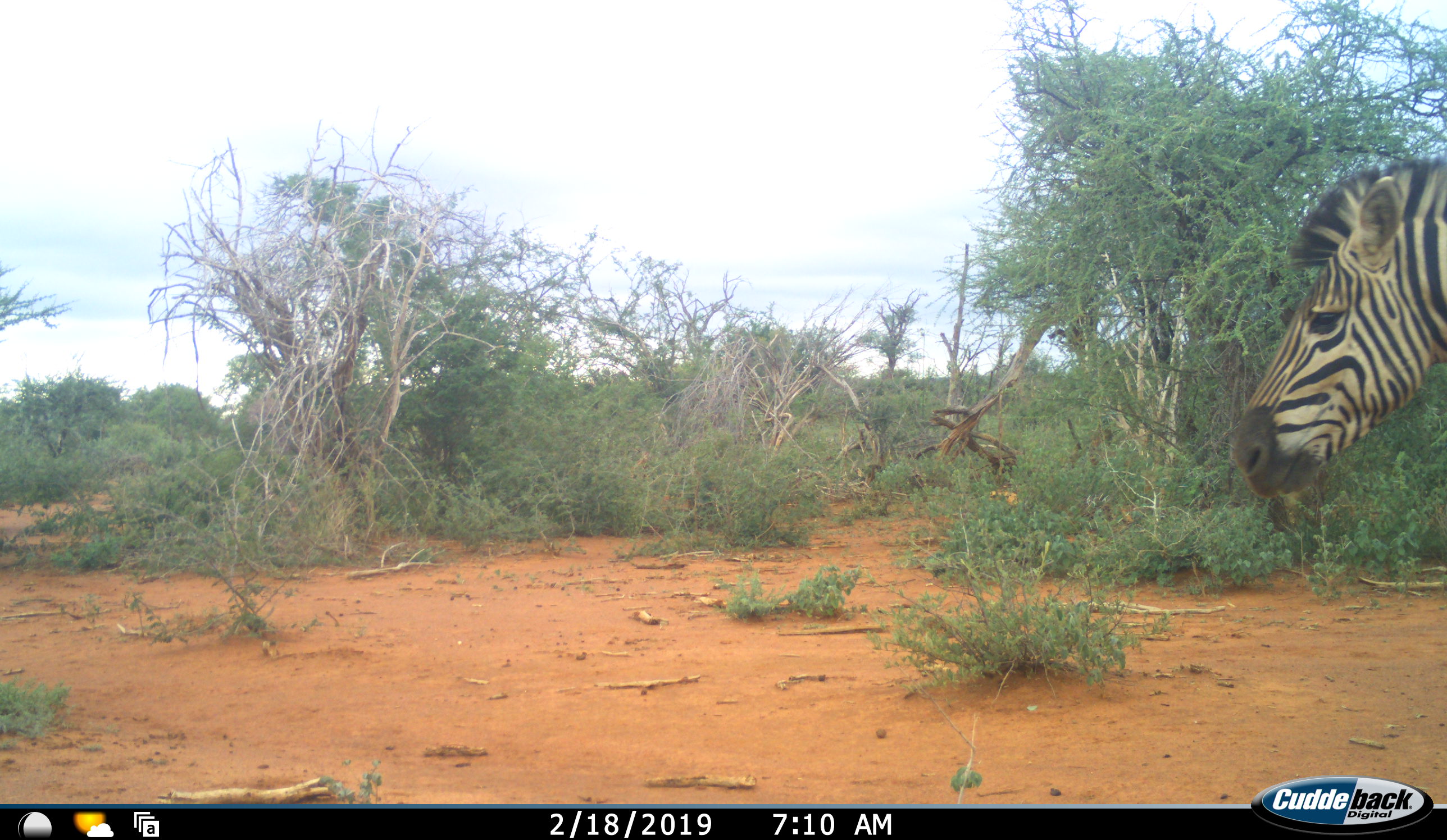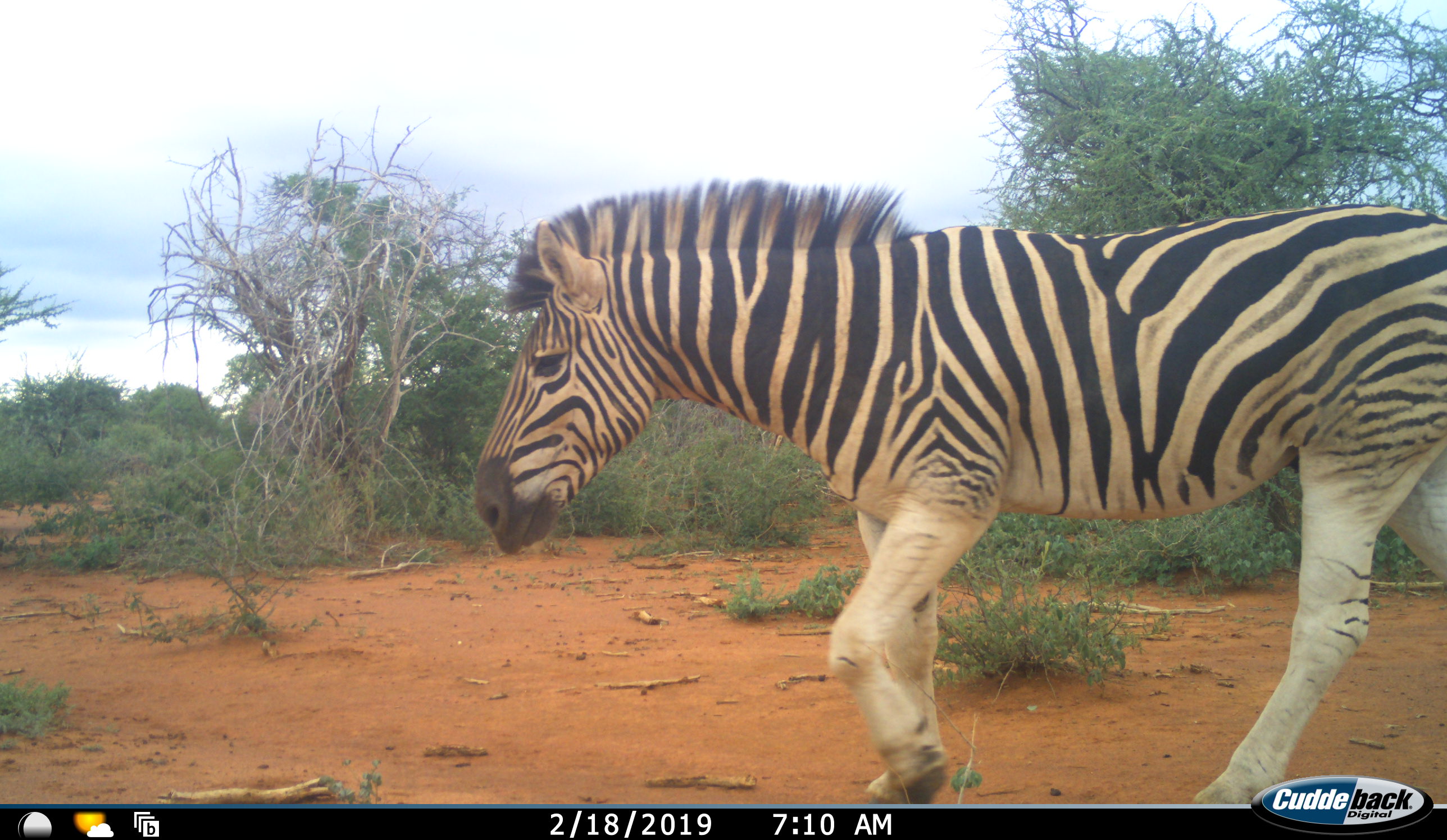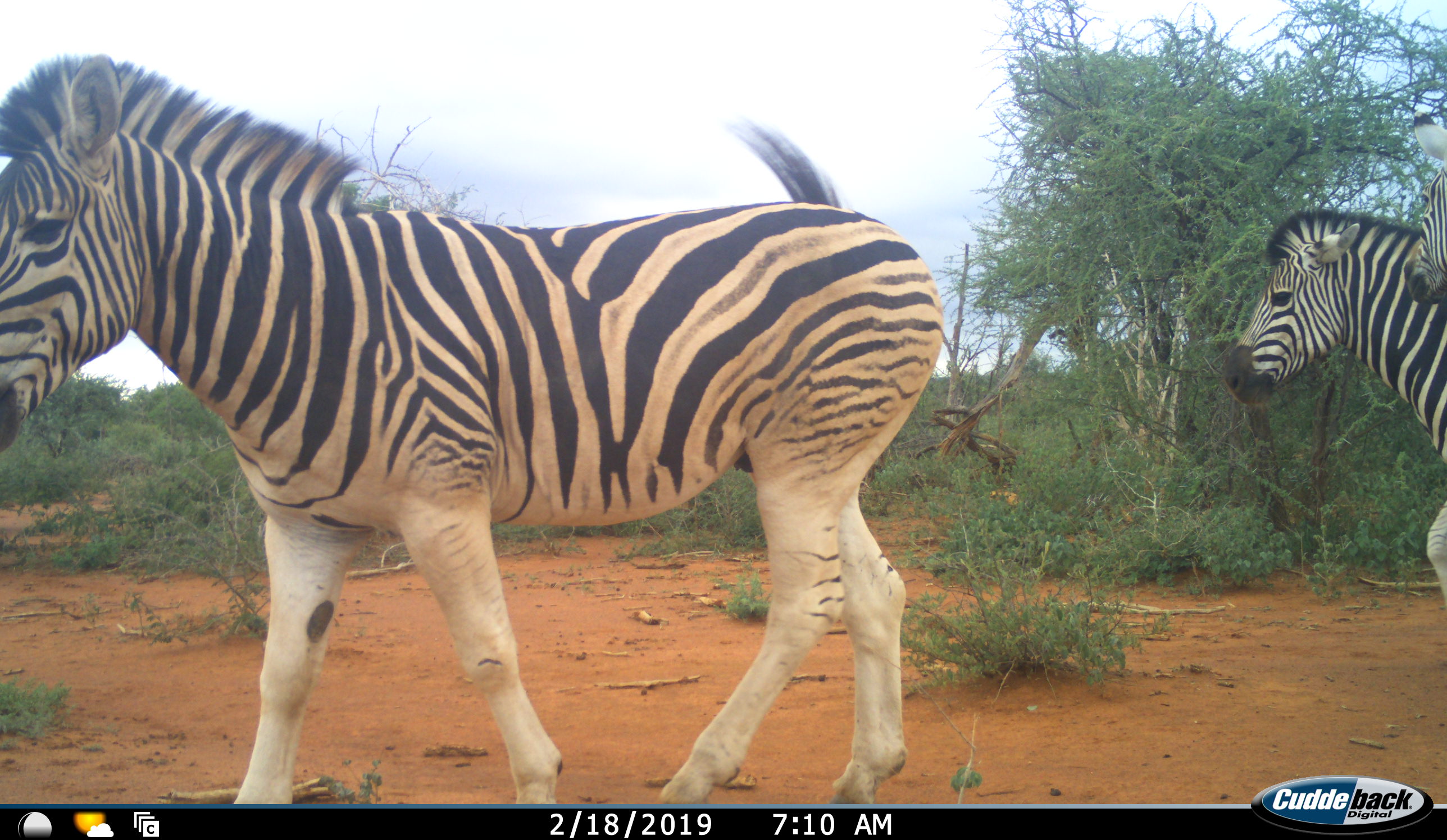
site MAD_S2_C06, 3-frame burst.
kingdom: Animalia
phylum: Chordata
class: Mammalia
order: Perissodactyla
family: Equidae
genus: Equus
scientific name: Equus quagga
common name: plains zebra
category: zebraplains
Zebraplains (plains zebra) (Equus quagga), count 3. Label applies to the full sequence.